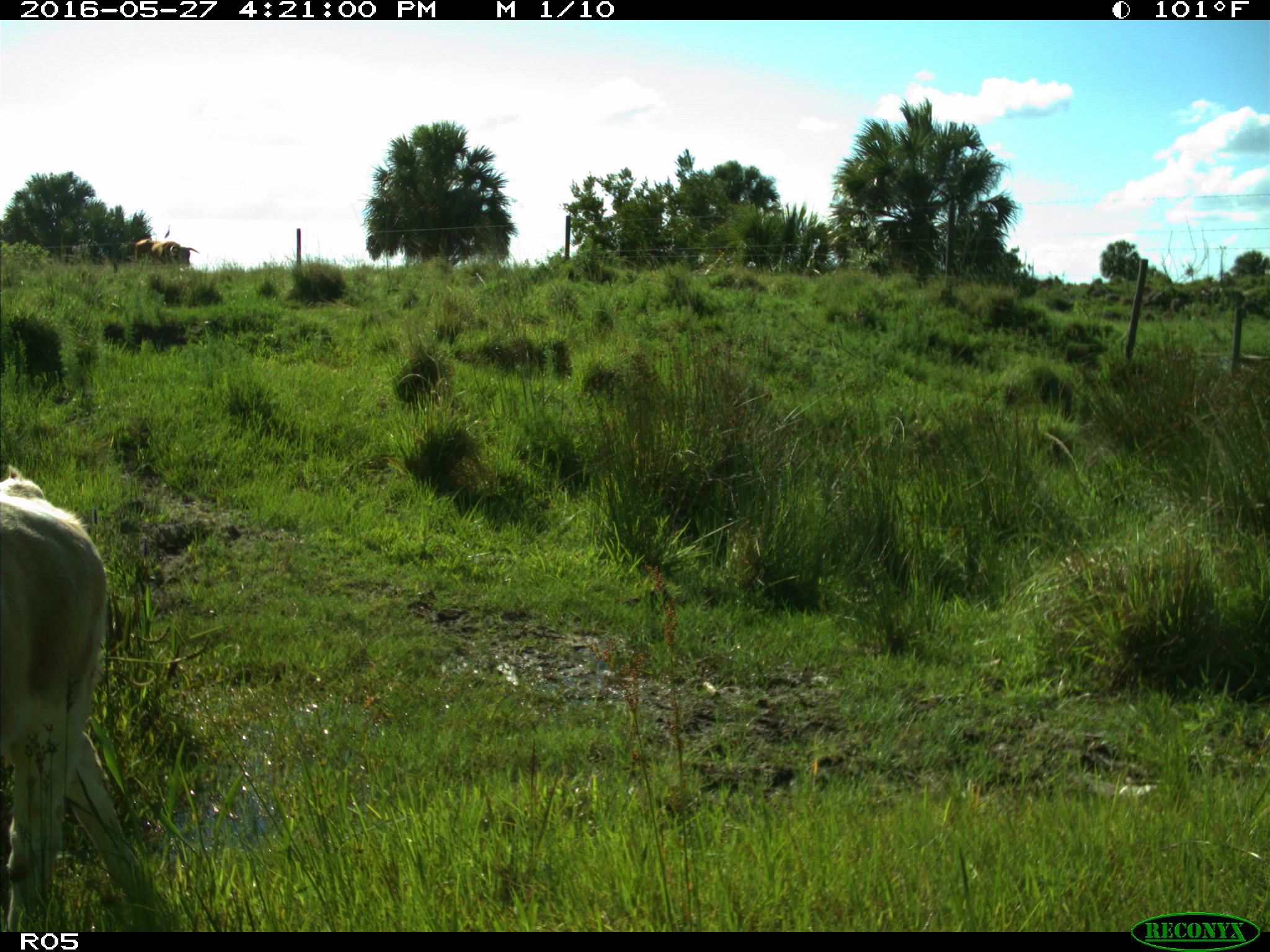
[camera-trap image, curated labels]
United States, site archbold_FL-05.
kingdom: Animalia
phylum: Chordata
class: Mammalia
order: Artiodactyla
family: Bovidae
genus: Bos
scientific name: Bos taurus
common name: domestic cow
Bos taurus (domestic cow).